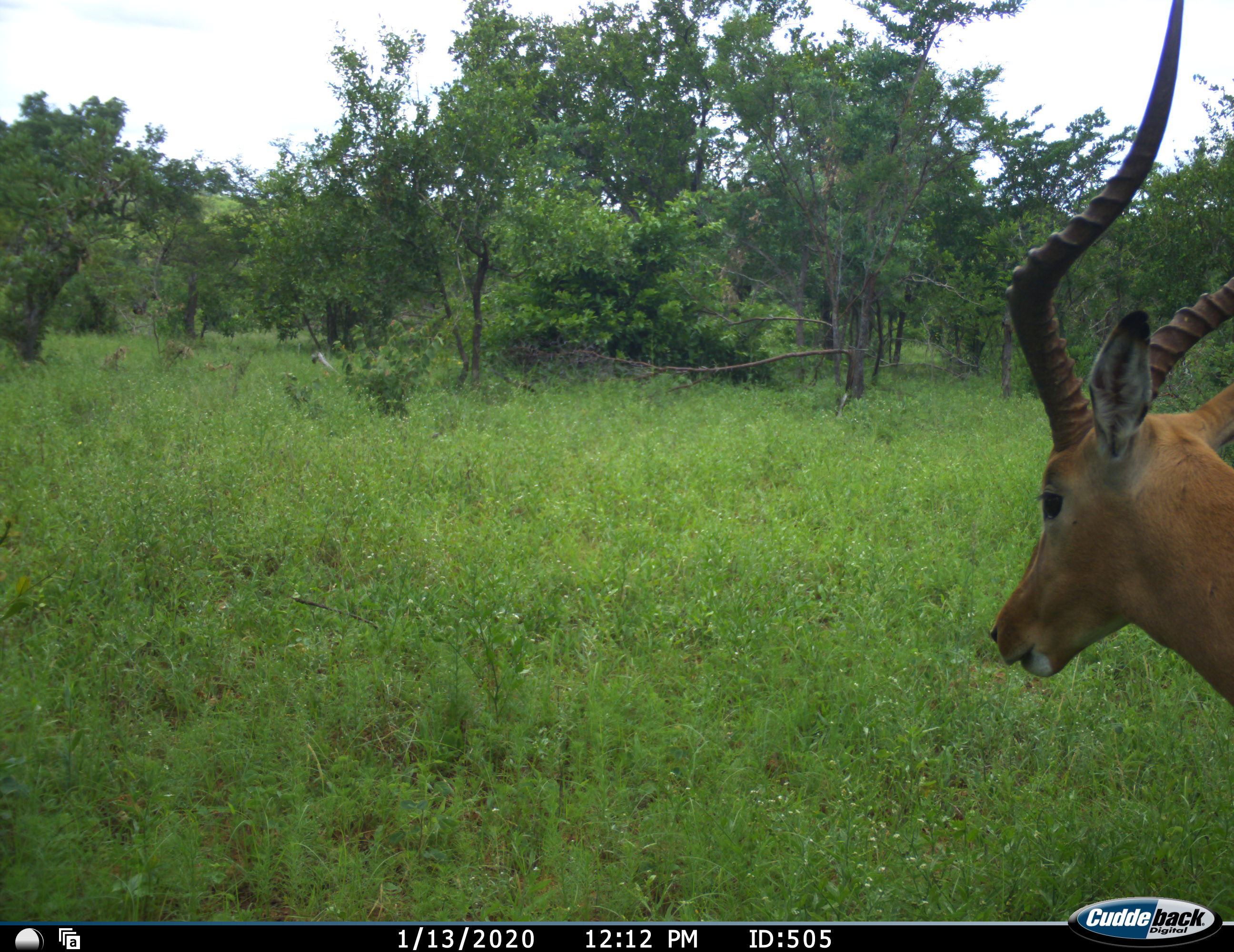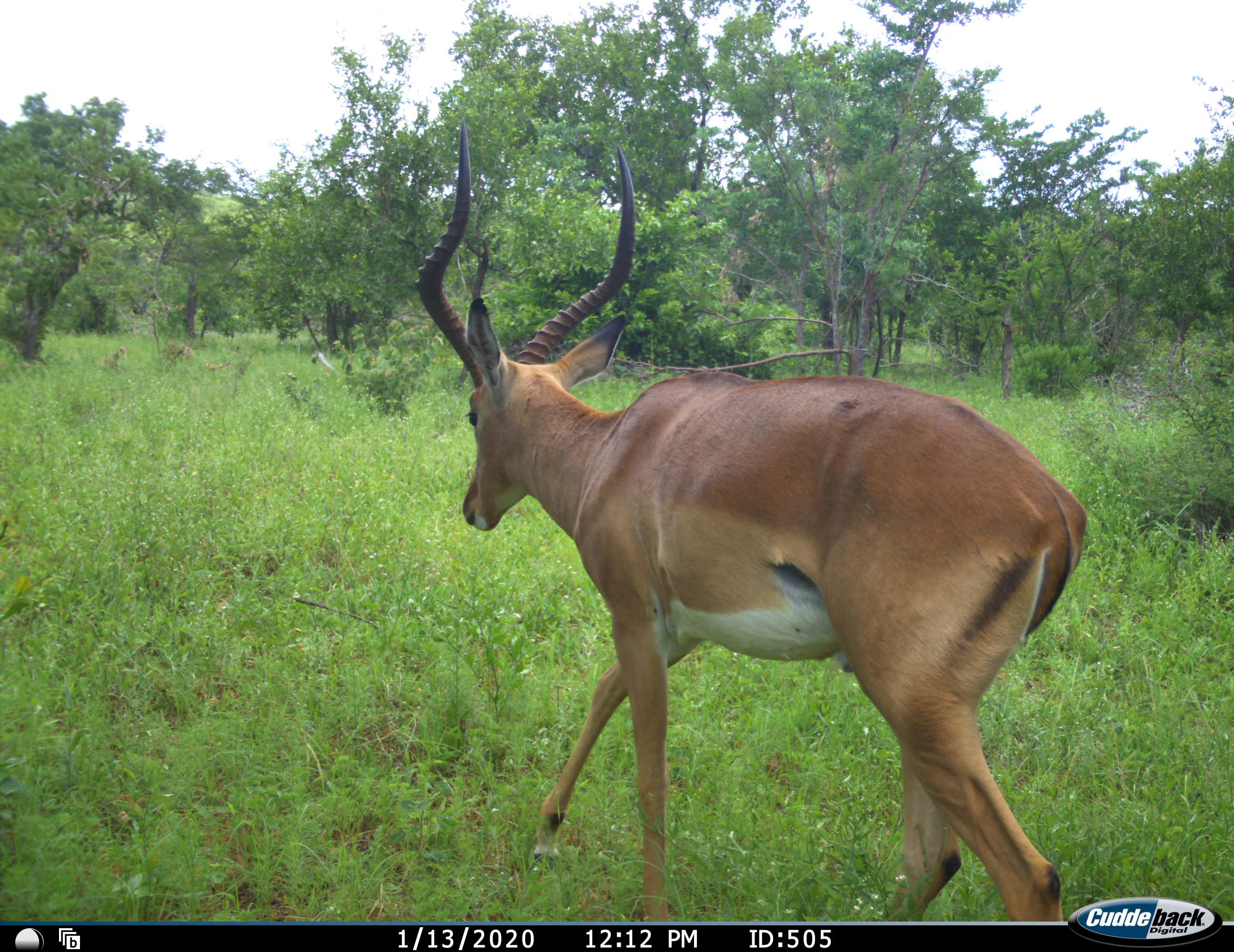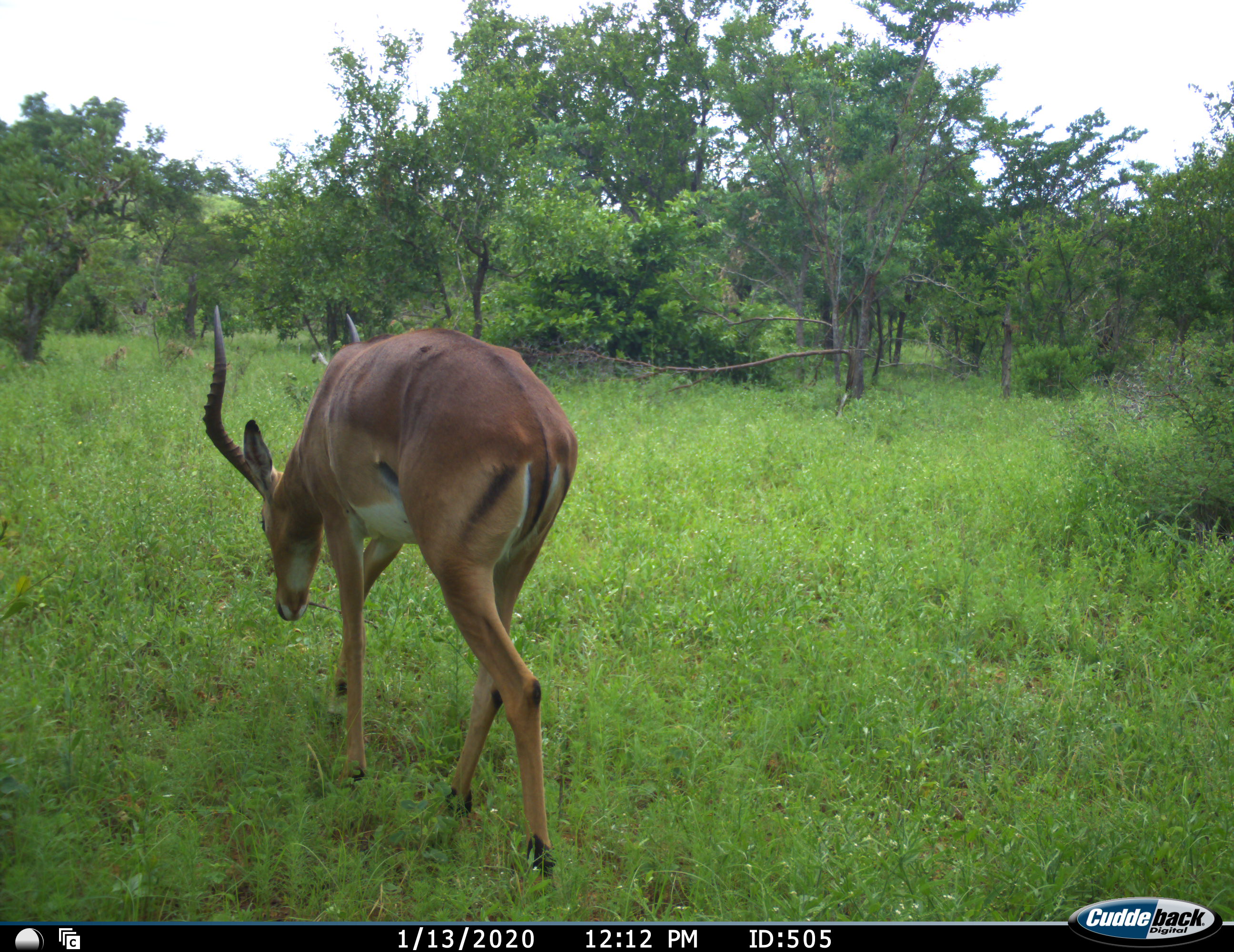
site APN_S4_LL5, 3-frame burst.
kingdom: Animalia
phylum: Chordata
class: Mammalia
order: Artiodactyla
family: Bovidae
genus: Aepyceros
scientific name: Aepyceros melampus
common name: impala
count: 1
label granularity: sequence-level